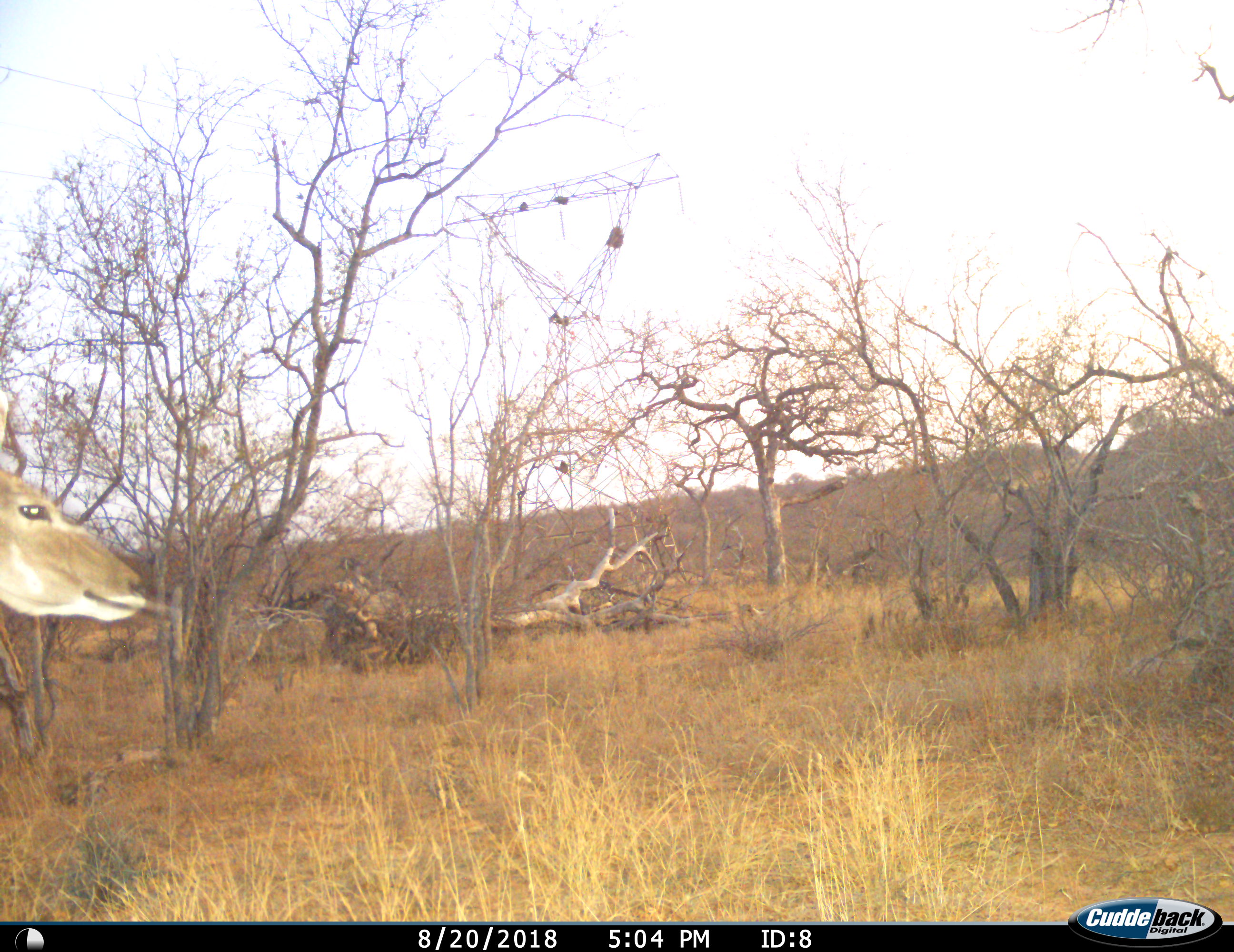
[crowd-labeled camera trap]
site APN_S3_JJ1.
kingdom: Animalia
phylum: Chordata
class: Mammalia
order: Artiodactyla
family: Bovidae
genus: Tragelaphus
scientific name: Tragelaphus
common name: kudu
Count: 1.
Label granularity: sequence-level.